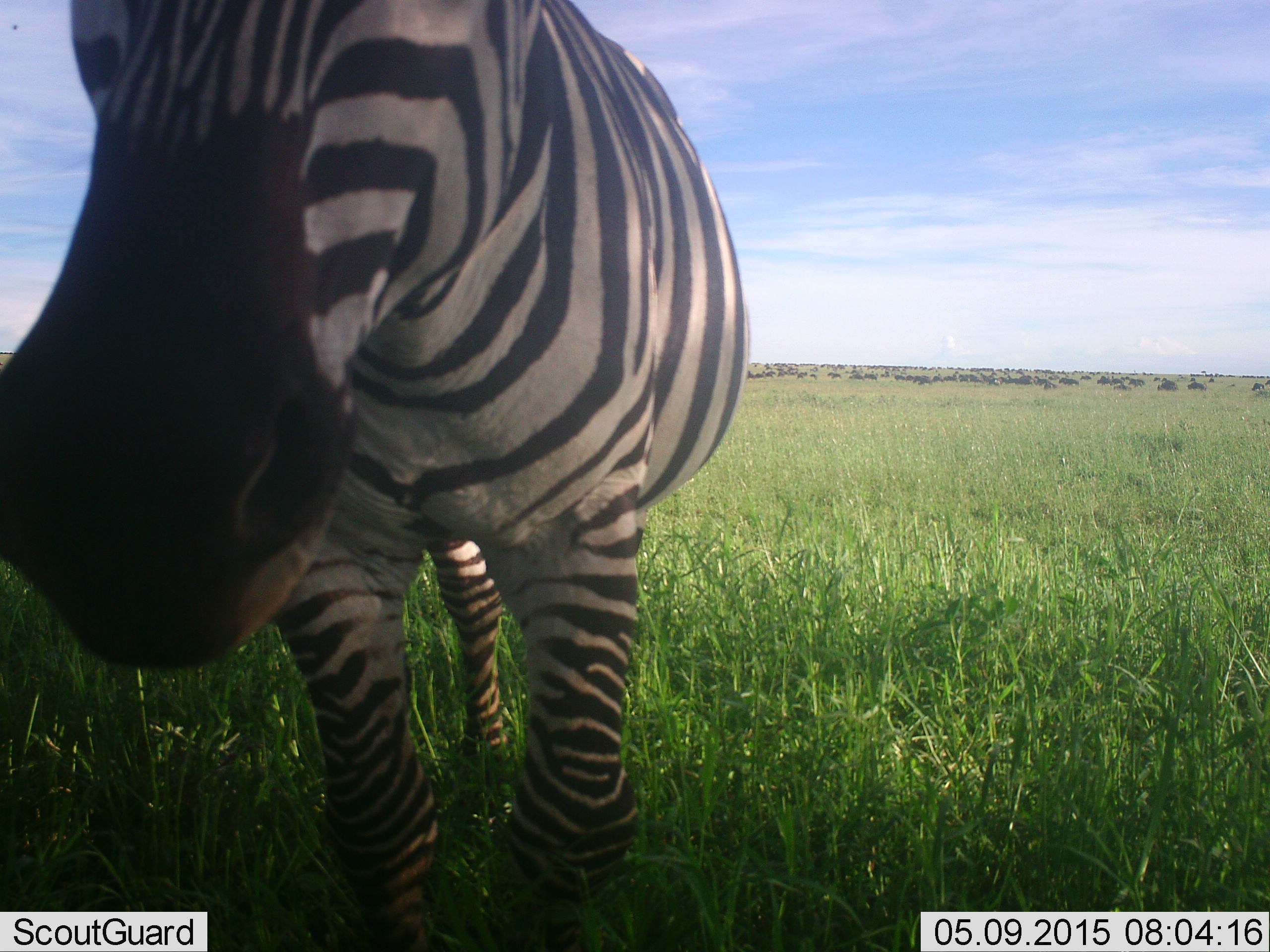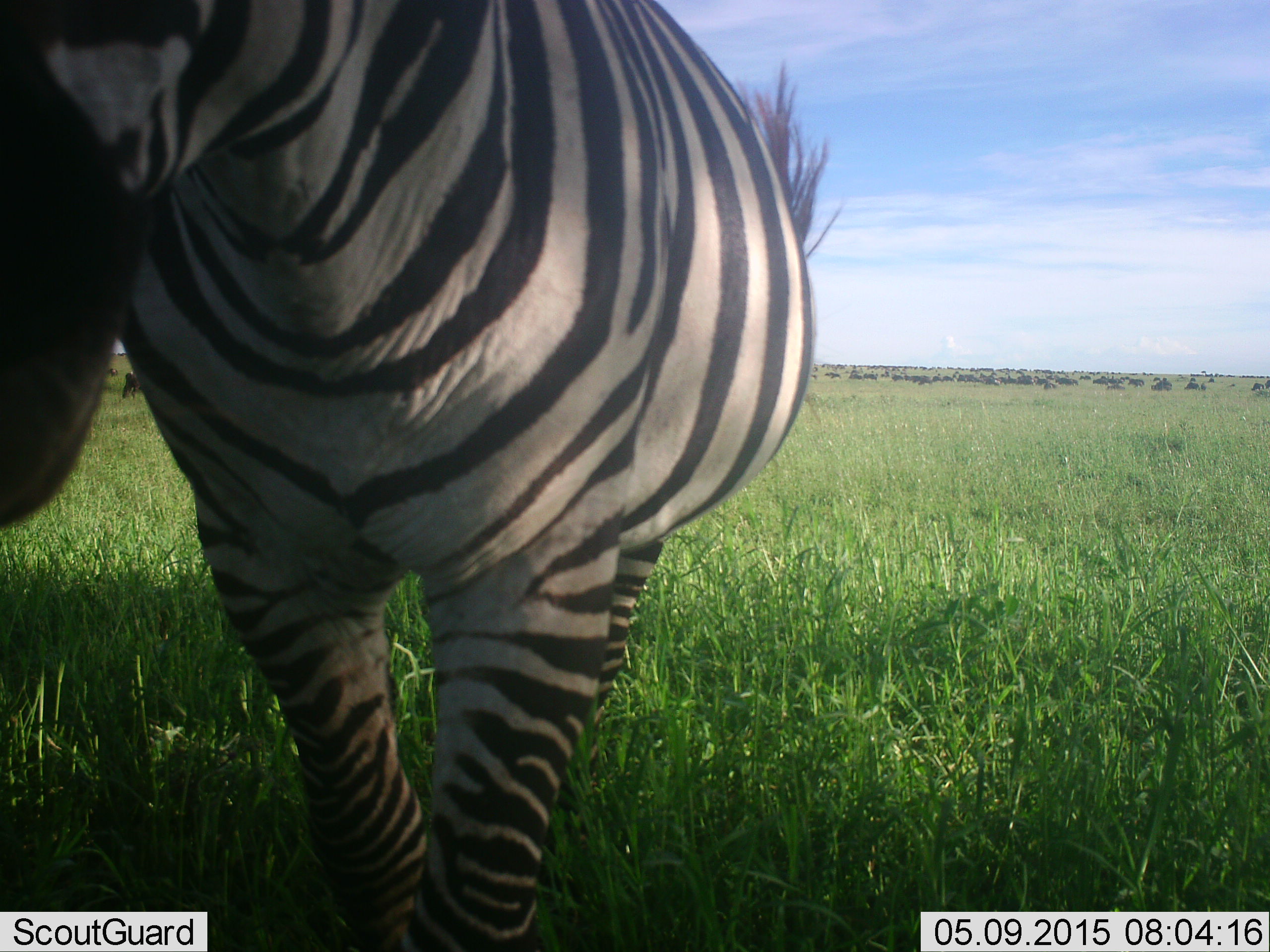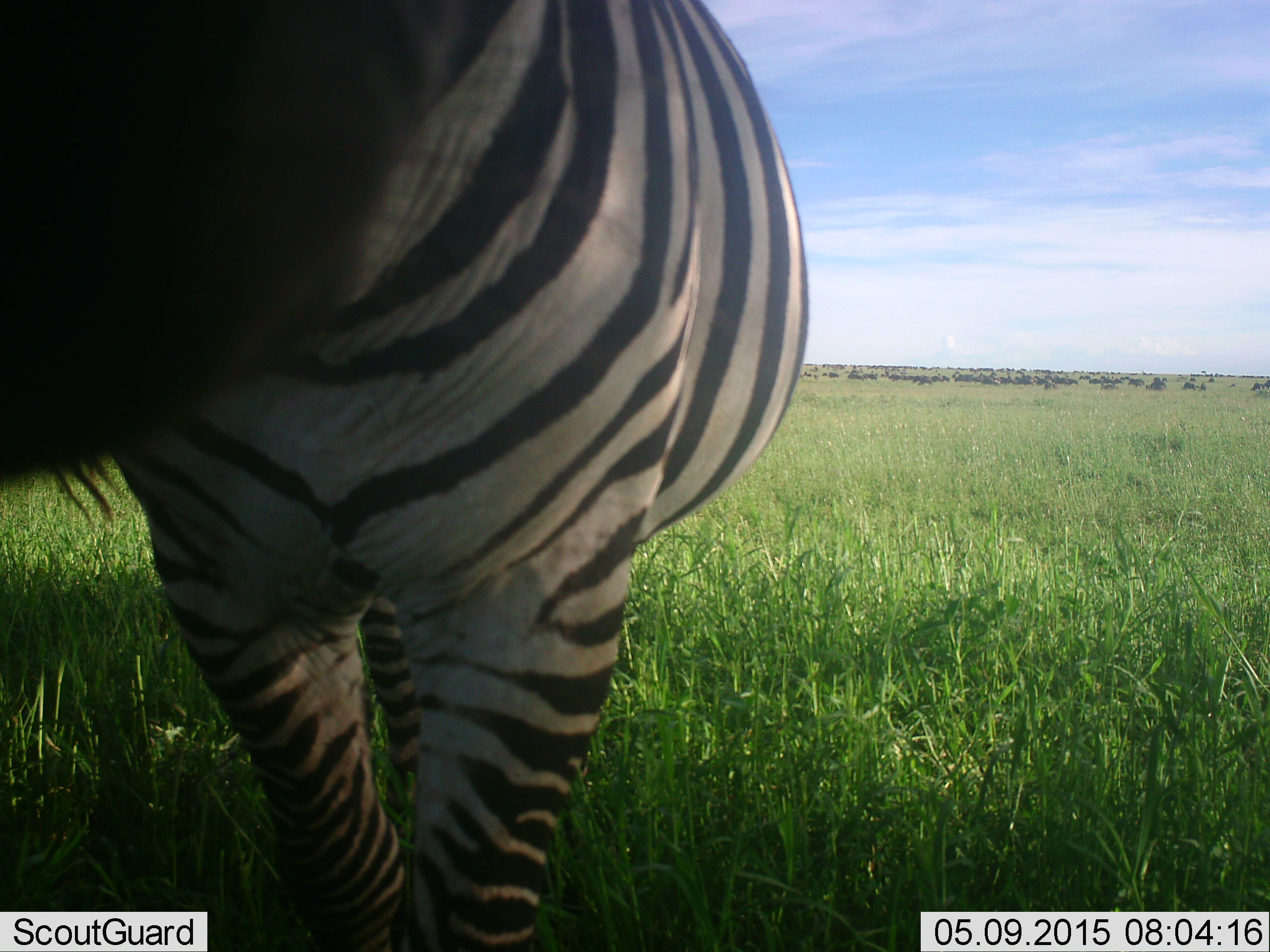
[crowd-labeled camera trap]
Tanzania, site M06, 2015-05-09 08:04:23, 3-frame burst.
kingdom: Animalia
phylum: Chordata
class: Mammalia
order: Perissodactyla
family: Equidae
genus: Equus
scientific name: Equus quagga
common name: plains zebra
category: zebra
Zebra (plains zebra) (Equus quagga), count 1. Behavior (volunteer vote fractions): standing 62%, resting 0%, moving 31%, interacting 6%. Young present (vote fraction): 0%. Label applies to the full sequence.